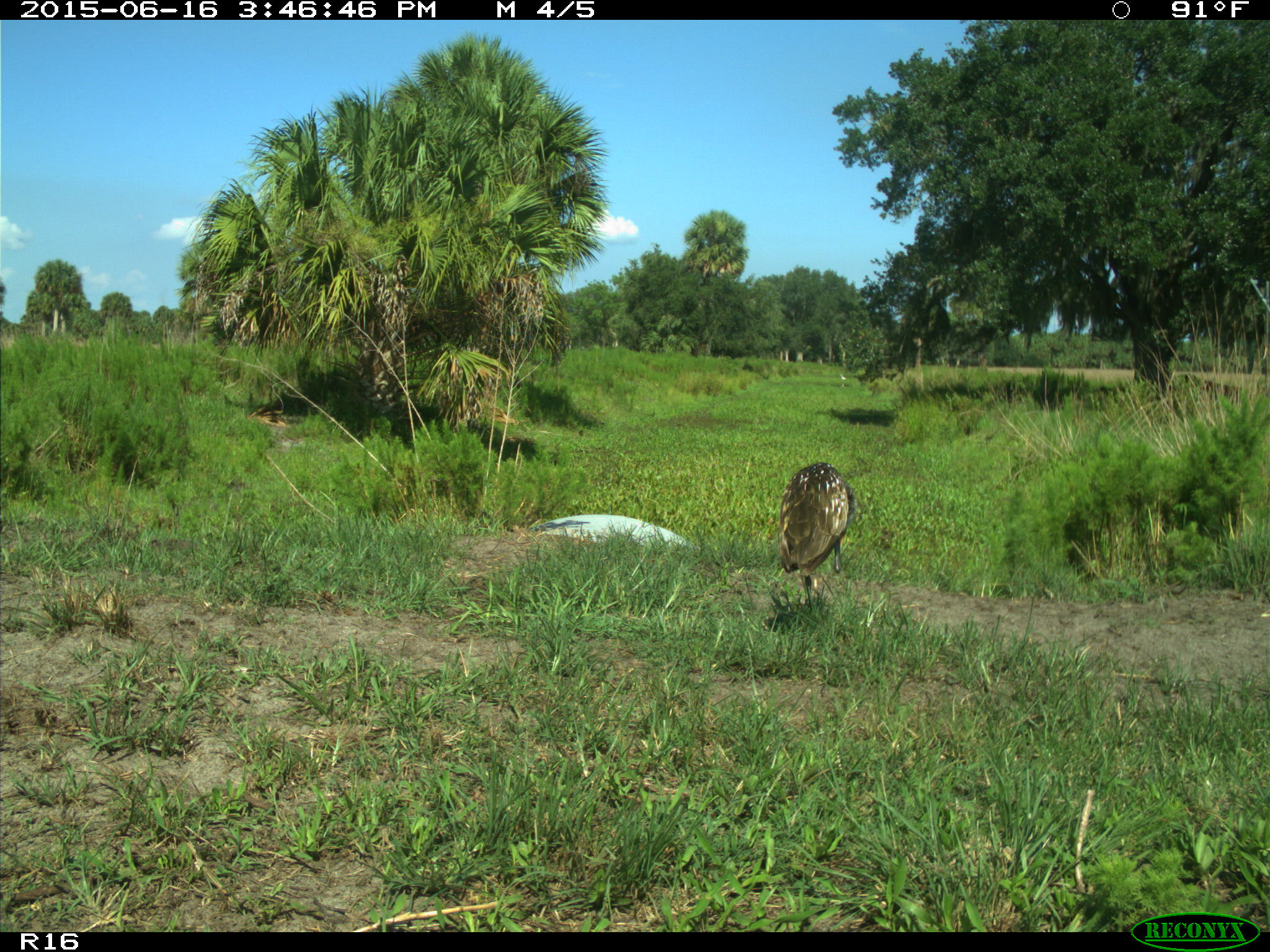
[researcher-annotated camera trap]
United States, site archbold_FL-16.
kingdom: Animalia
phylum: Chordata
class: Mammalia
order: Artiodactyla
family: Bovidae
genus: Bos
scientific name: Bos taurus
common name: domestic cow